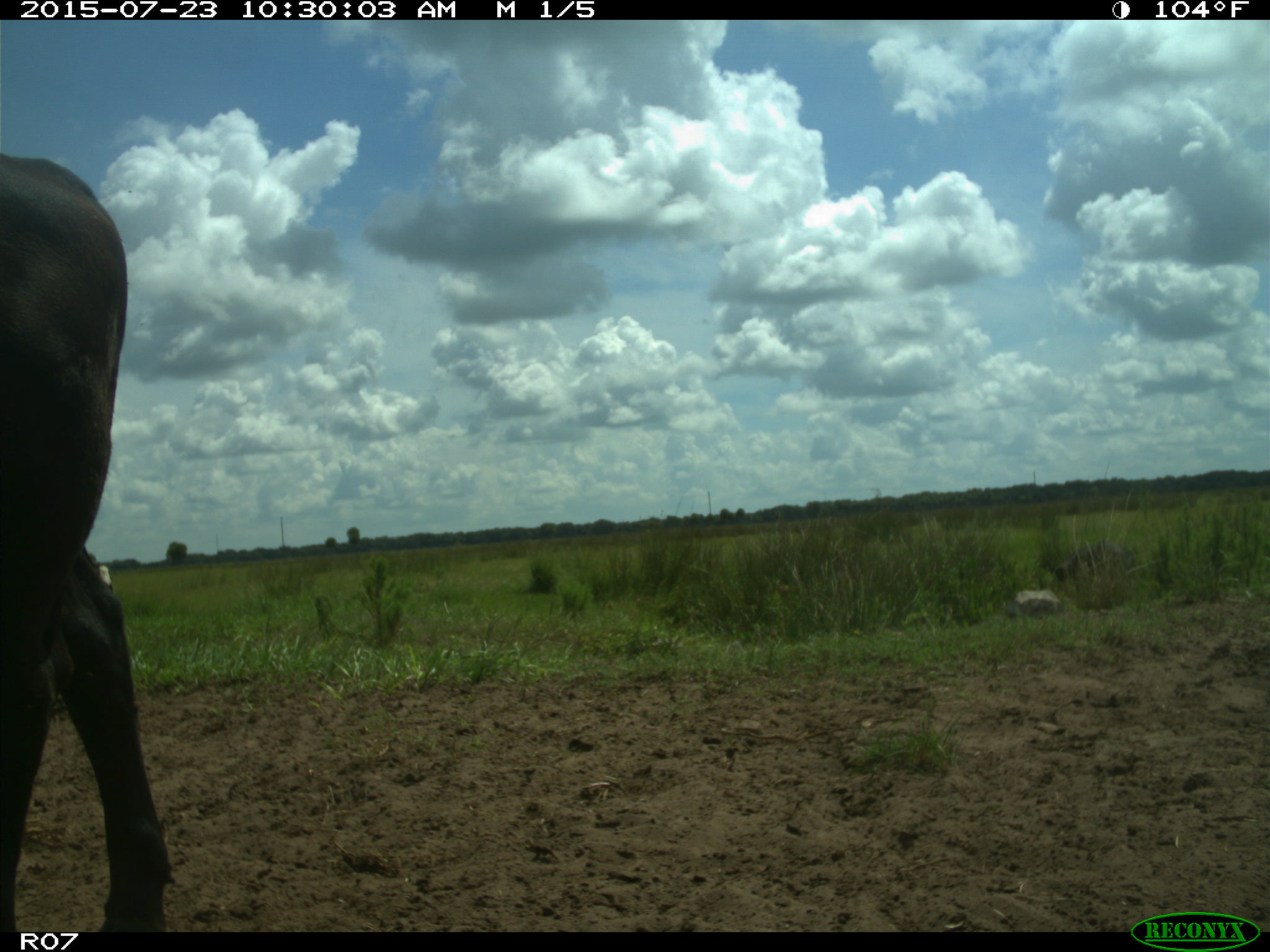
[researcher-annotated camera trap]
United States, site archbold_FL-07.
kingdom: Animalia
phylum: Chordata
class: Mammalia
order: Artiodactyla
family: Bovidae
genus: Bos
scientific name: Bos taurus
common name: domestic cow